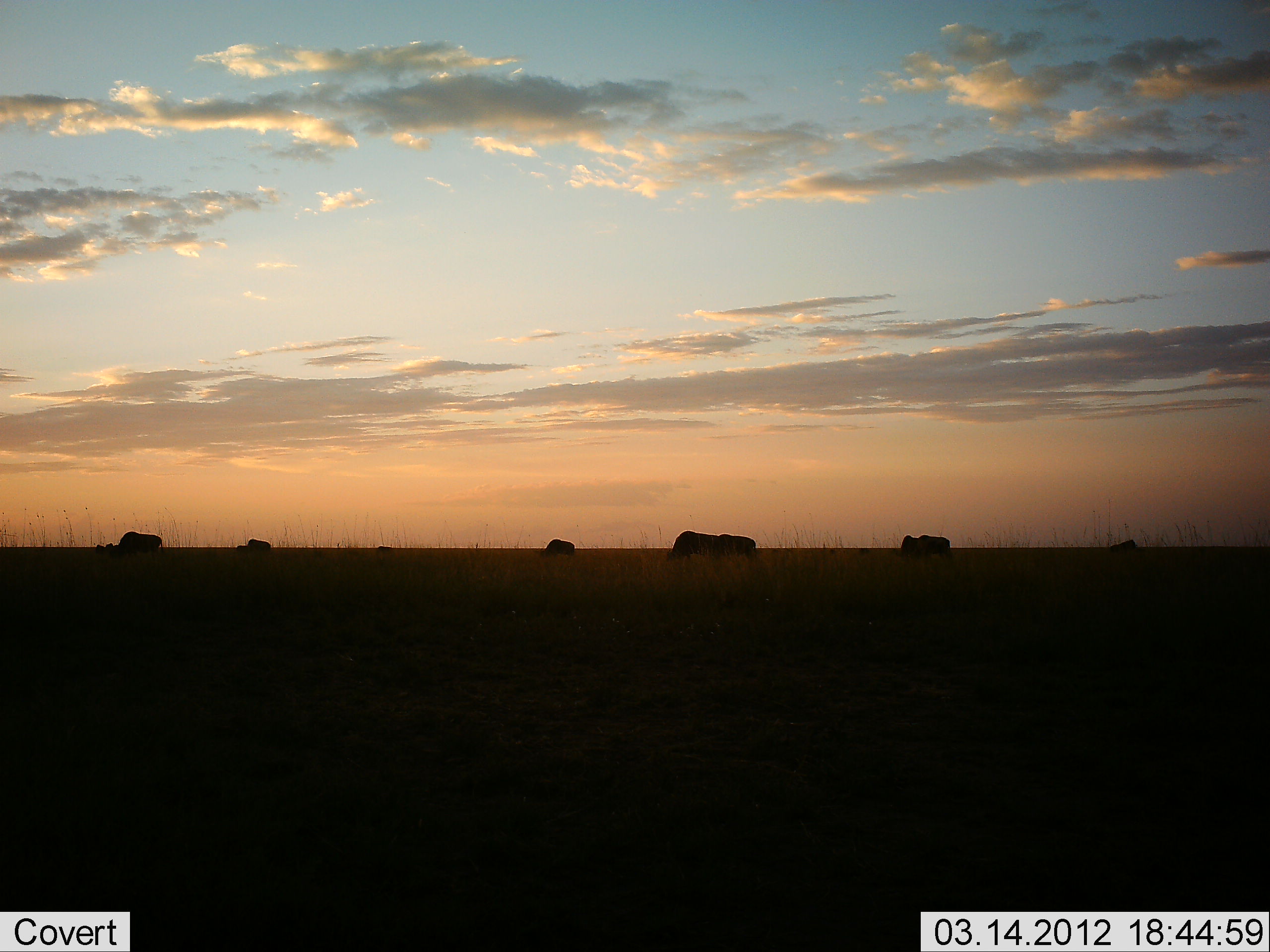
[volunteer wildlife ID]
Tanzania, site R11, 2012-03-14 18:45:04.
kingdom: Animalia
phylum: Chordata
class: Mammalia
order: Artiodactyla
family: Bovidae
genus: Connochaetes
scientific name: Connochaetes taurinus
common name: blue wildebeest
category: wildebeest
Wildebeest (blue wildebeest) (Connochaetes taurinus), count 6. Behavior (volunteer vote fractions): standing 38%, resting 0%, moving 8%, interacting 0%. Young present (vote fraction): 0%. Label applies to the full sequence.